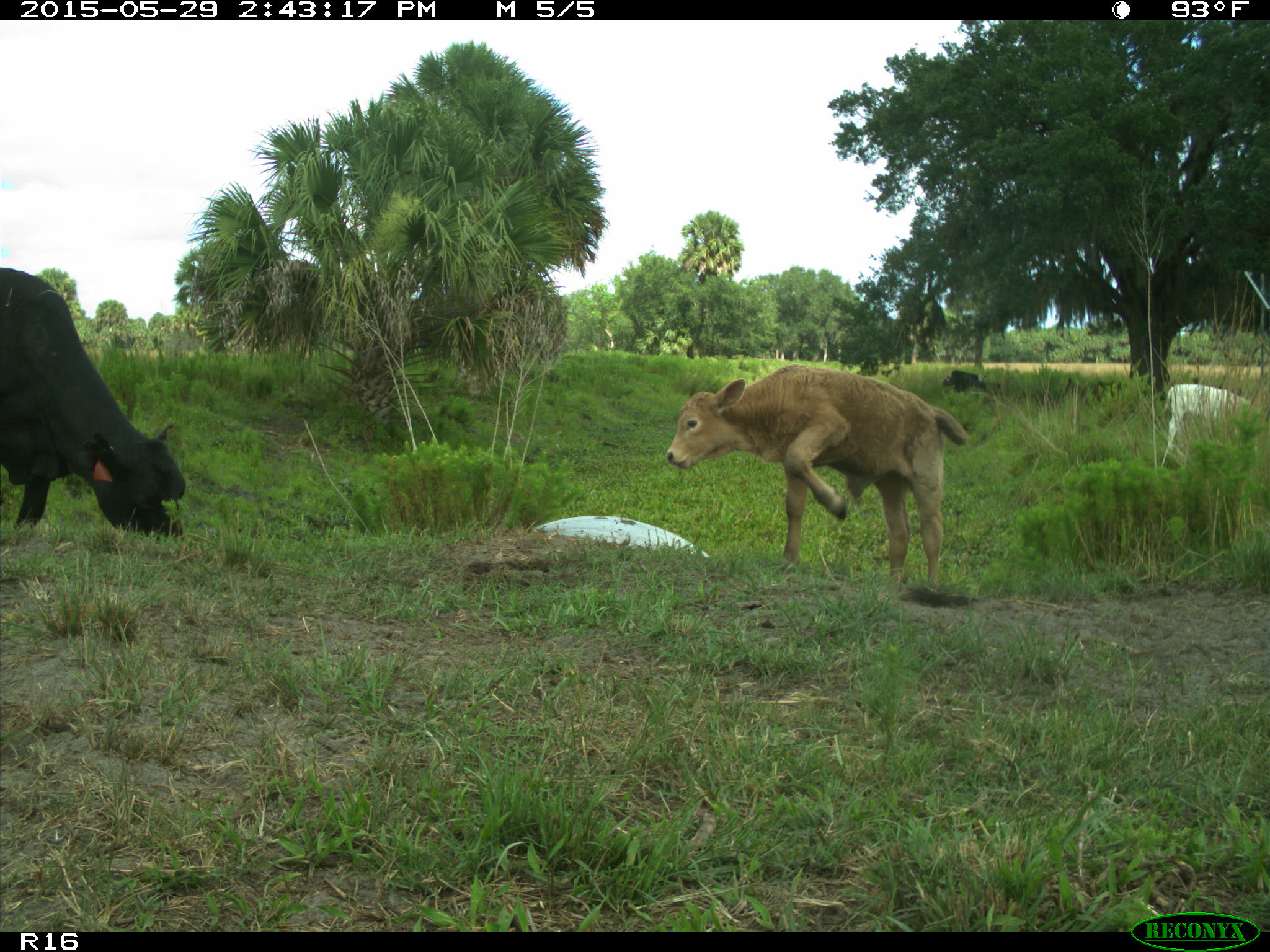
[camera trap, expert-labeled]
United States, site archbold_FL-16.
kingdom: Animalia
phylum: Chordata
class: Mammalia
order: Artiodactyla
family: Bovidae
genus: Bos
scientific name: Bos taurus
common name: domestic cow